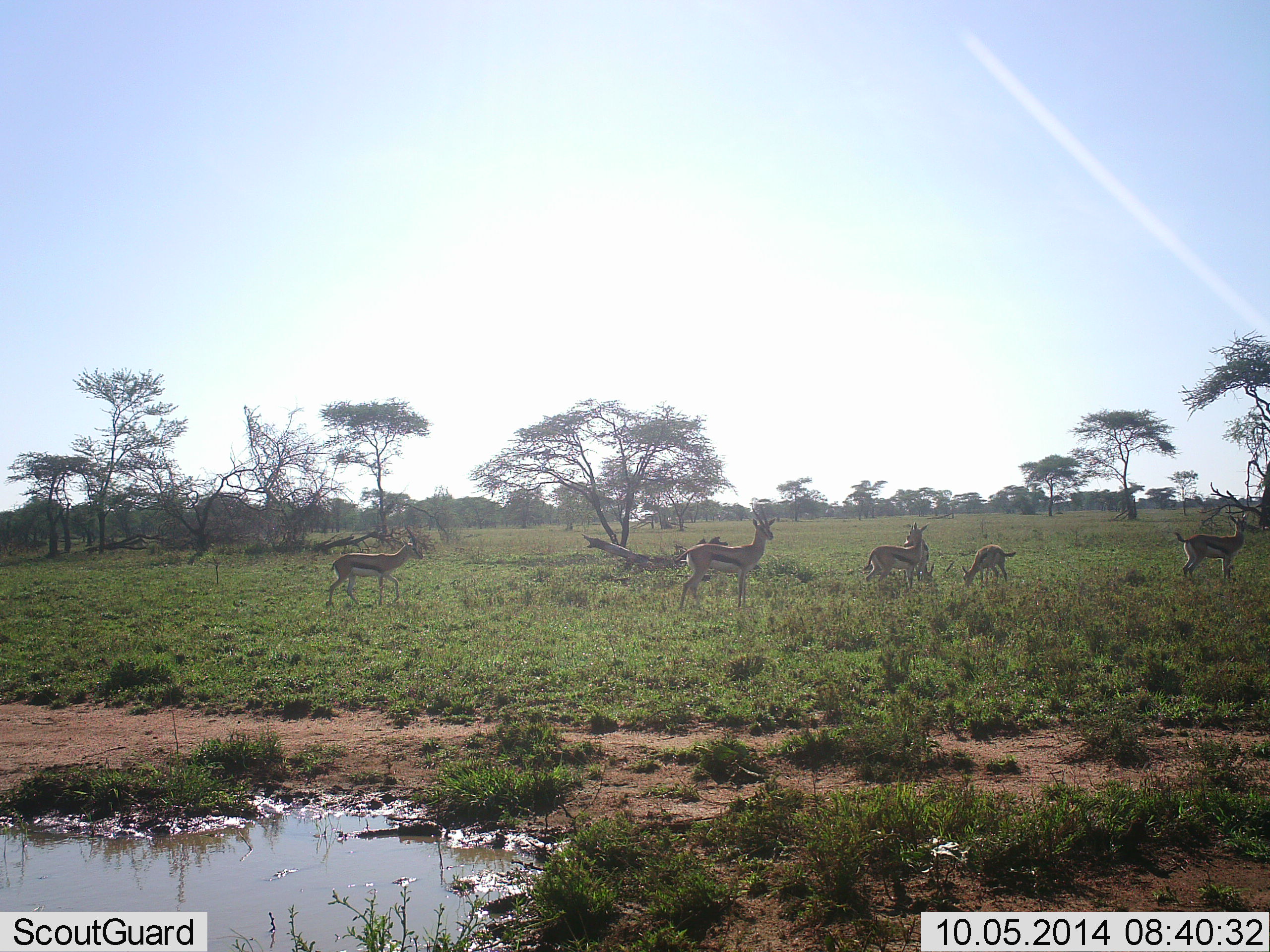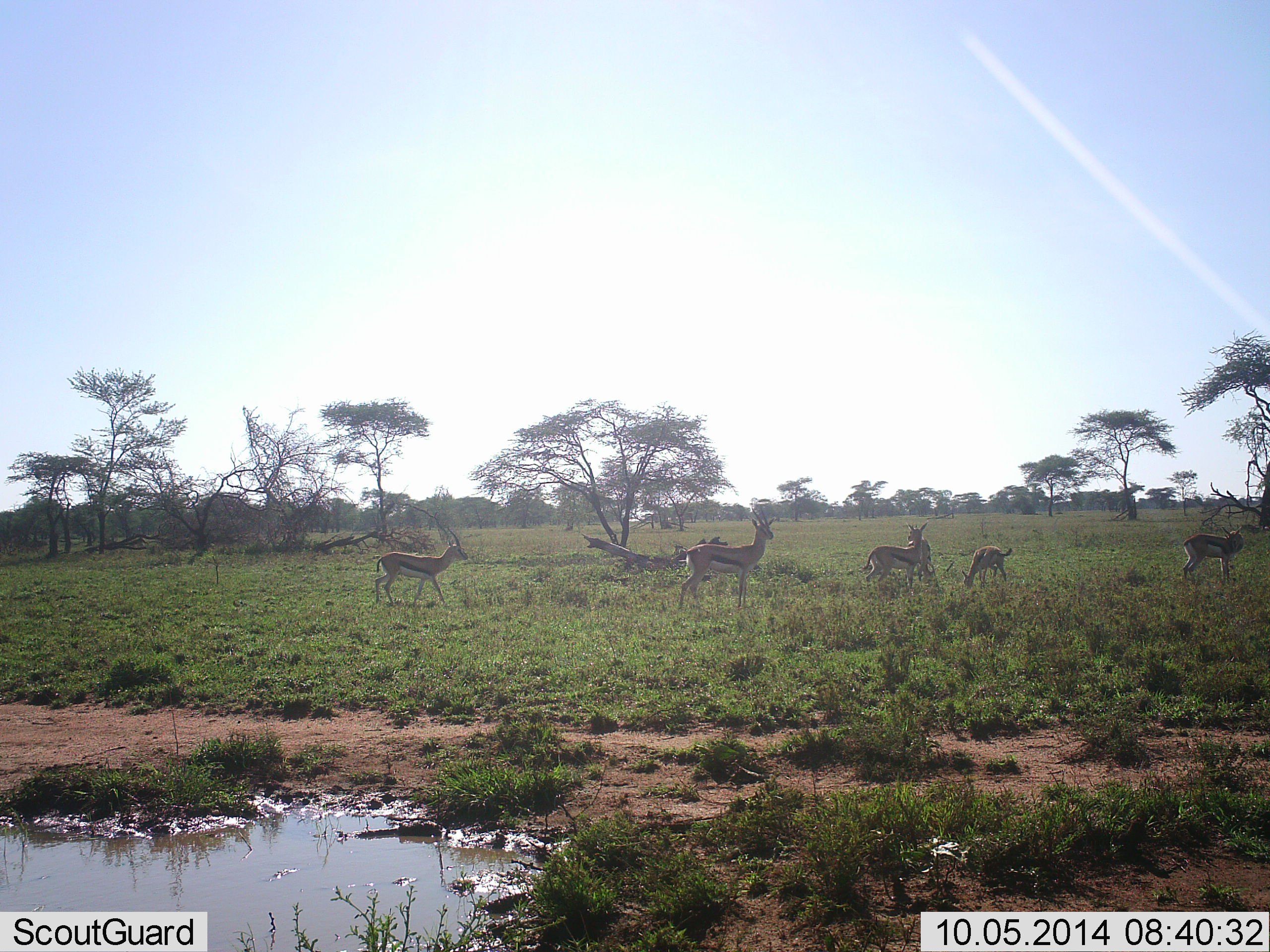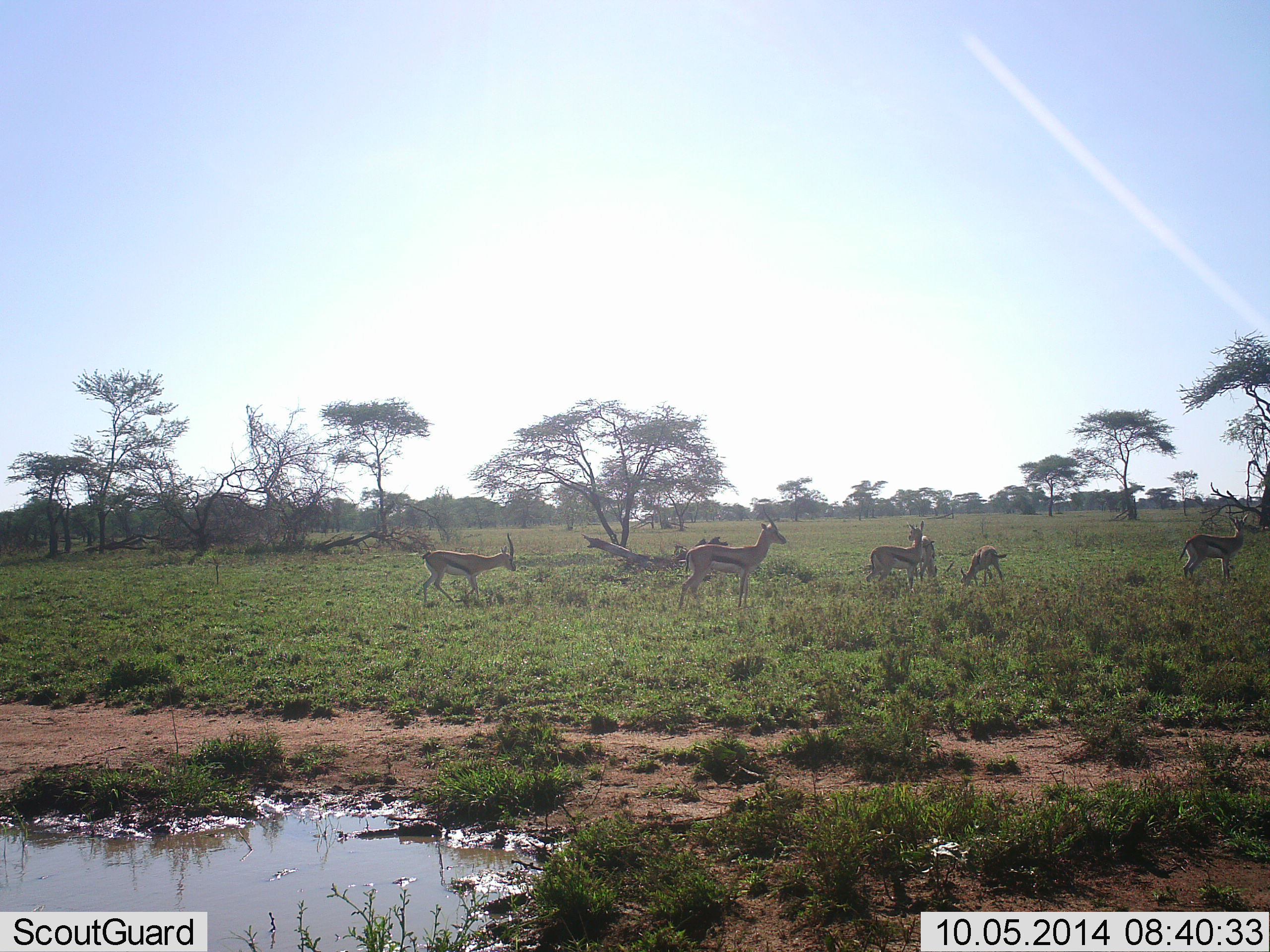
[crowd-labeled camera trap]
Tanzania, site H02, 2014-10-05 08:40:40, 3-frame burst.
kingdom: Animalia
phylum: Chordata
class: Mammalia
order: Artiodactyla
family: Bovidae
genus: Eudorcas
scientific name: Eudorcas thomsonii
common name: thomson's gazelle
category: gazellethomsons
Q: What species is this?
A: Gazellethomsons (thomson's gazelle) (Eudorcas thomsonii).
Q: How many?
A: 6.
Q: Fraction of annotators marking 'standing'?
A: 73%.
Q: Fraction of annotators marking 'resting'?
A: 0%.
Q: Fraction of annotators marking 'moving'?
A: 100%.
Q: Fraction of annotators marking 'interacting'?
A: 0%.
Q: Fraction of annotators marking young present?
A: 9%.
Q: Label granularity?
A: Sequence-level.